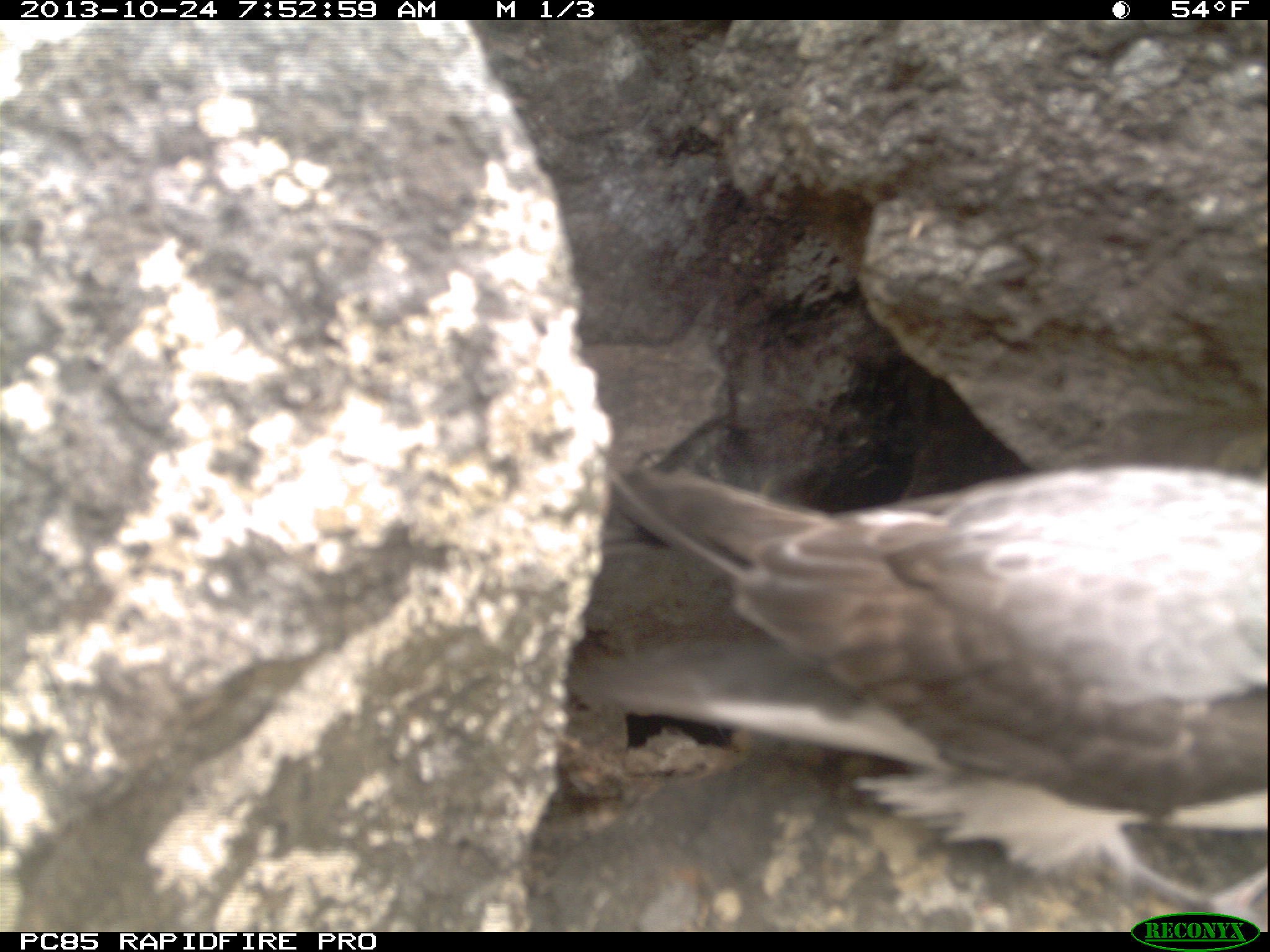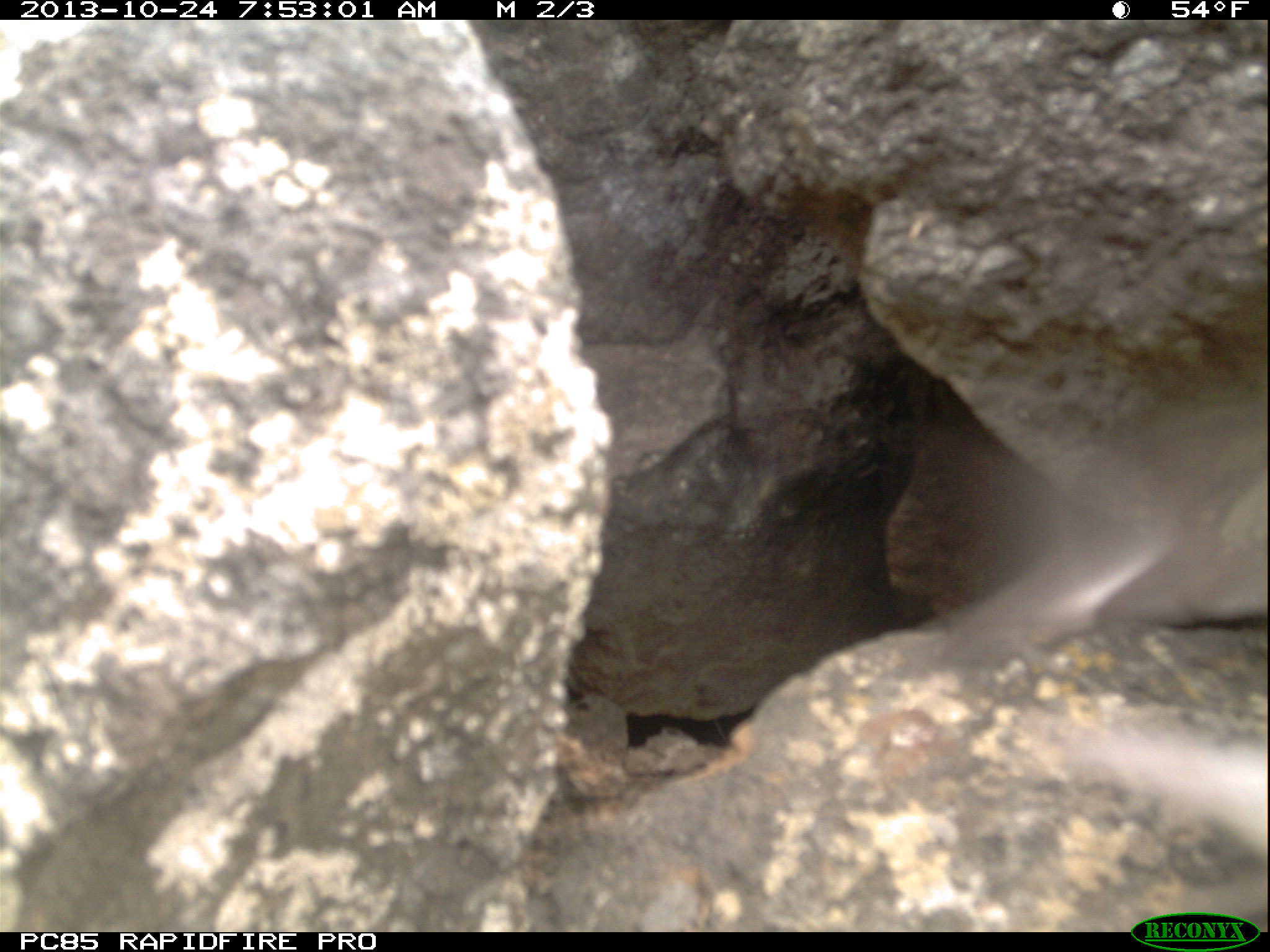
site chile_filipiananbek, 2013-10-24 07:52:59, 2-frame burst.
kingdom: Animalia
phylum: Chordata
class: Aves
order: Procellariiformes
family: Procellariidae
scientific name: Procellariidae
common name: petrel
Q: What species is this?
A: Petrel (Procellariidae).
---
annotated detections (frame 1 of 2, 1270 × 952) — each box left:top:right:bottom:
petrel: 536:437:1269:932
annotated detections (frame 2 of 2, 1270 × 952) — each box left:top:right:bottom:
unknown: 944:395:1270:857